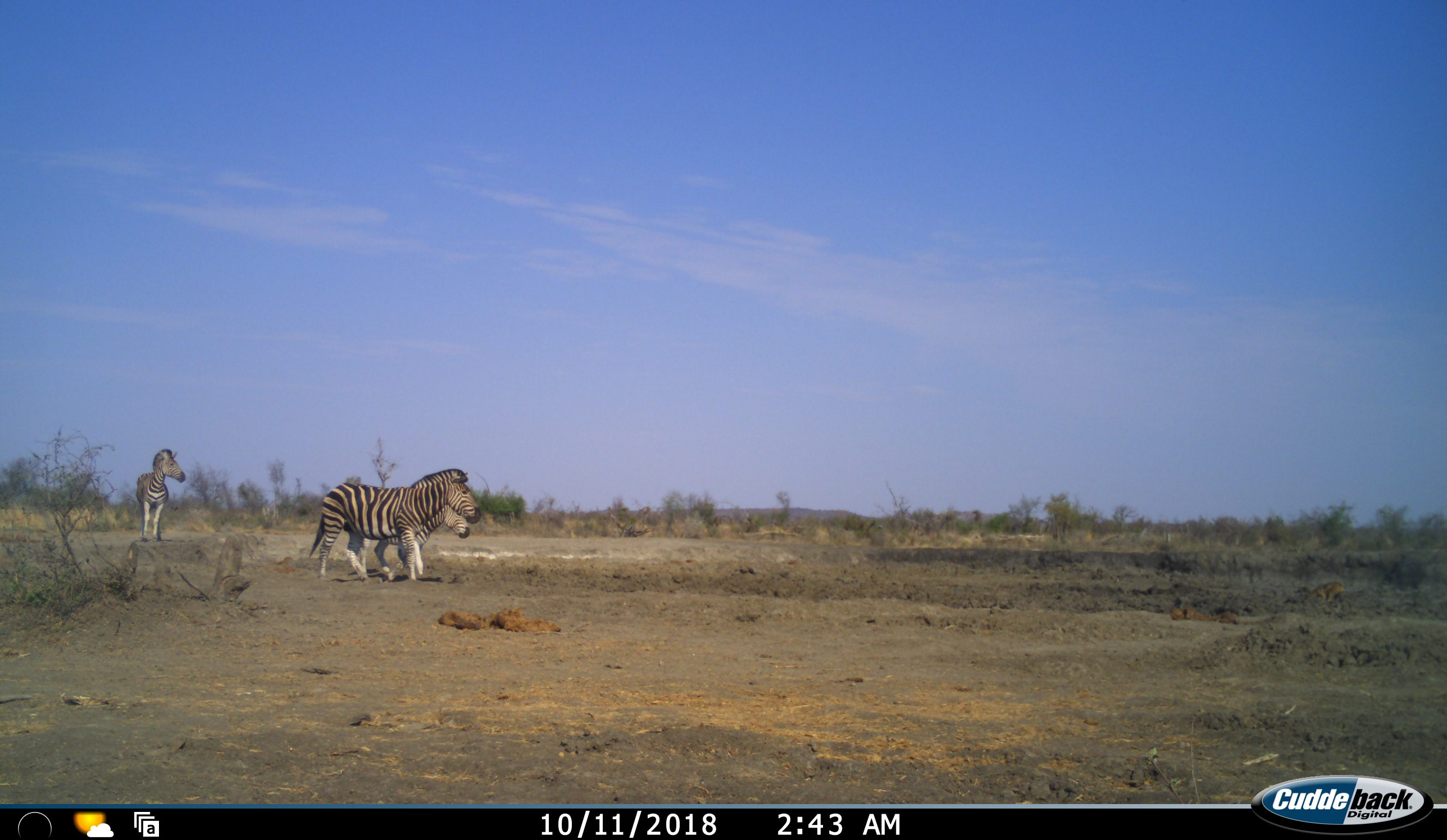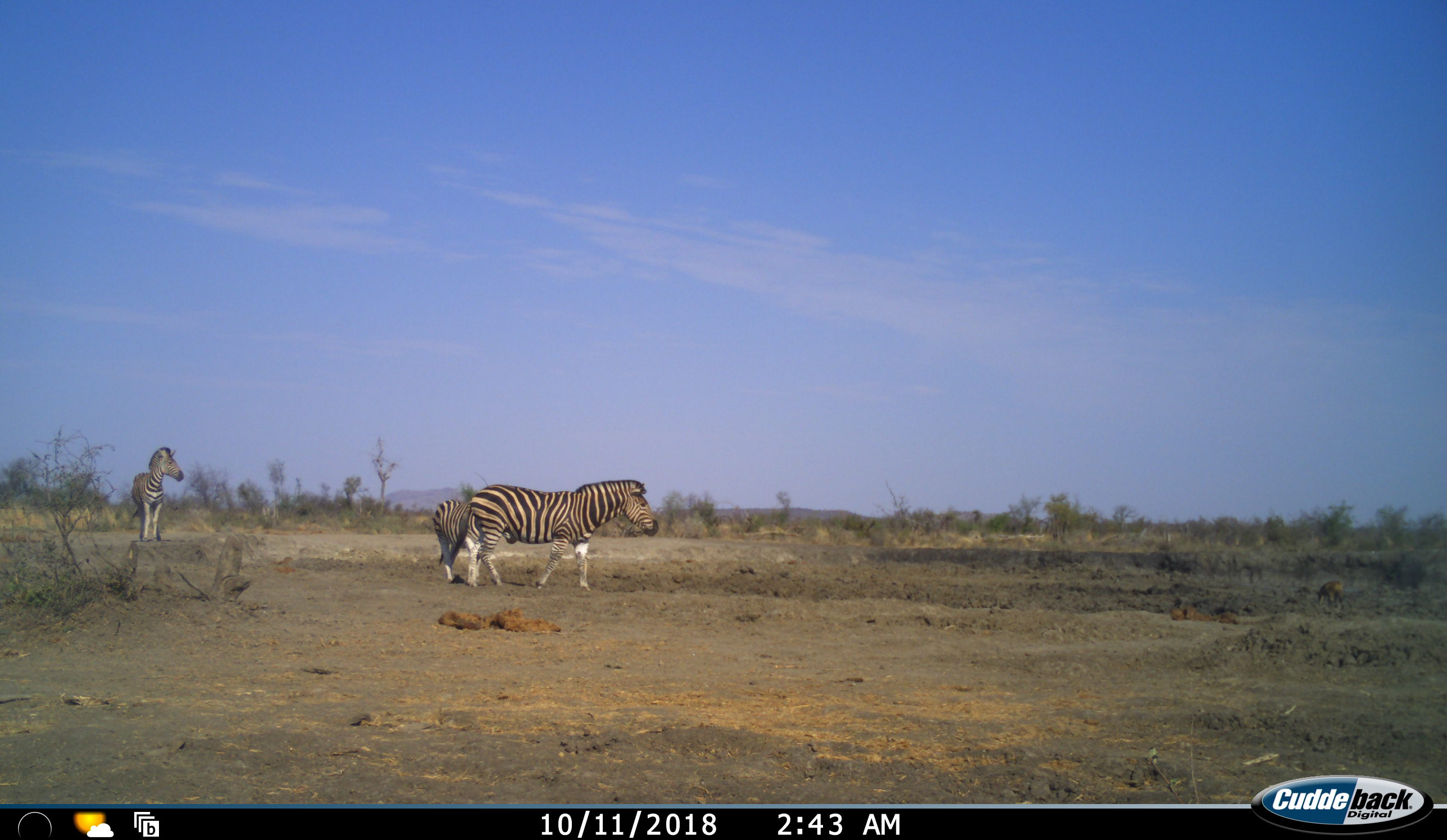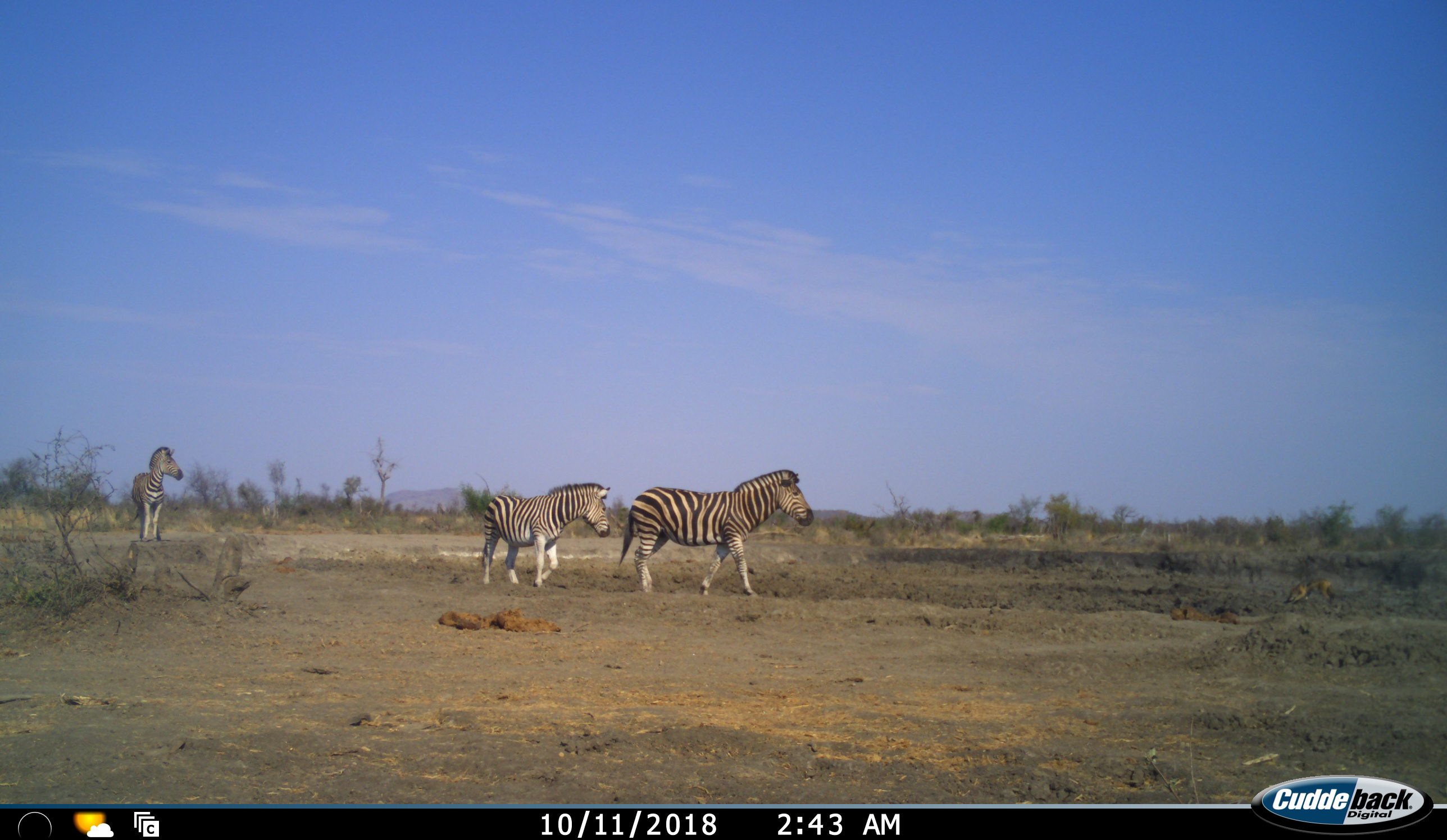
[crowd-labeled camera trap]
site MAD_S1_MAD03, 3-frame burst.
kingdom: Animalia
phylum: Chordata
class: Mammalia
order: Perissodactyla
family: Equidae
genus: Equus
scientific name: Equus quagga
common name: plains zebra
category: zebraplains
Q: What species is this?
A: Zebraplains (plains zebra) (Equus quagga).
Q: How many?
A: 3.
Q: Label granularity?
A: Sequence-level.